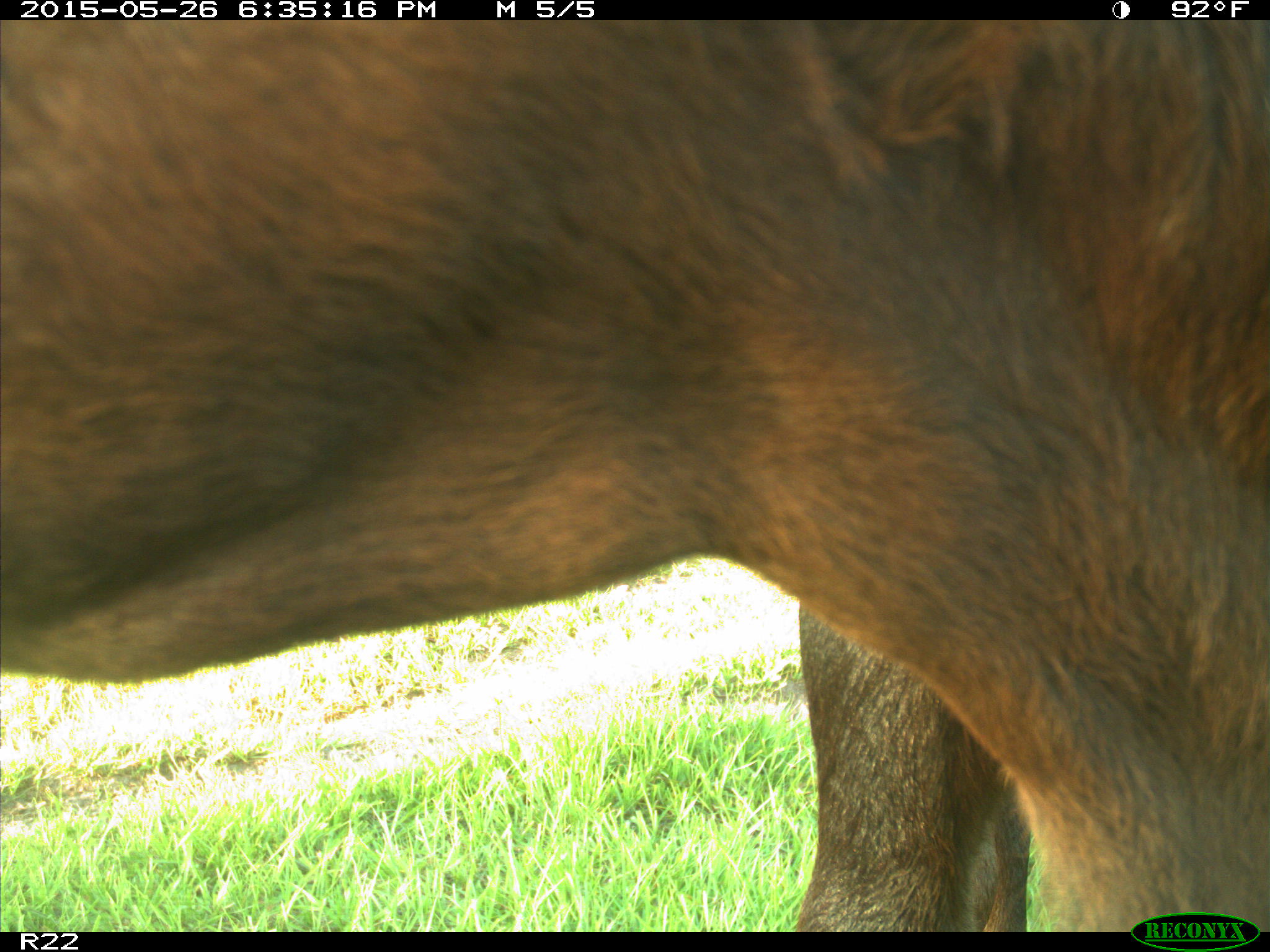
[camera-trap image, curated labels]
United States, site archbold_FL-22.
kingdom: Animalia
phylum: Chordata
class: Mammalia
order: Artiodactyla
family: Bovidae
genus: Bos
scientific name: Bos taurus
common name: domestic cow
Bos taurus (domestic cow).